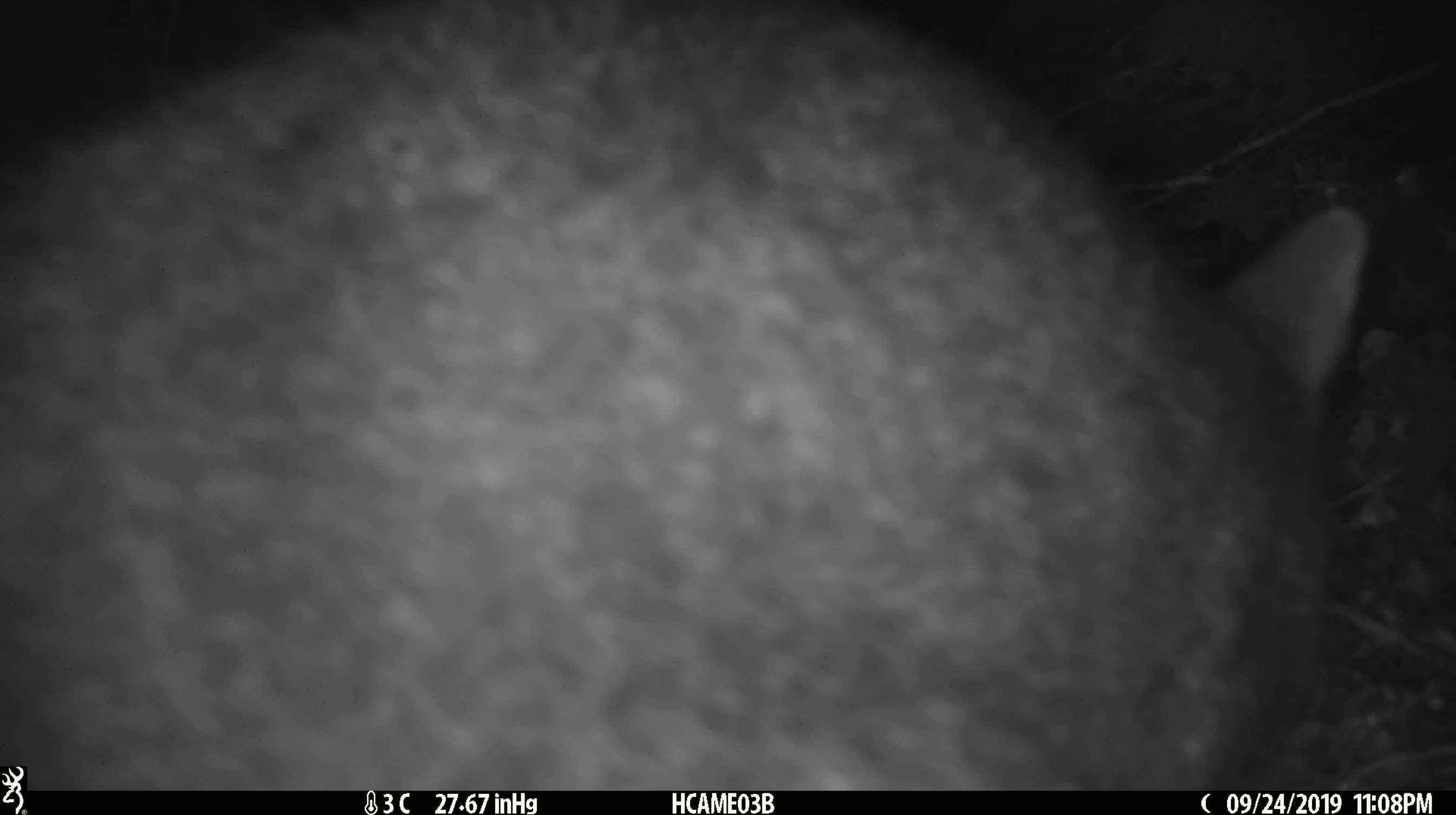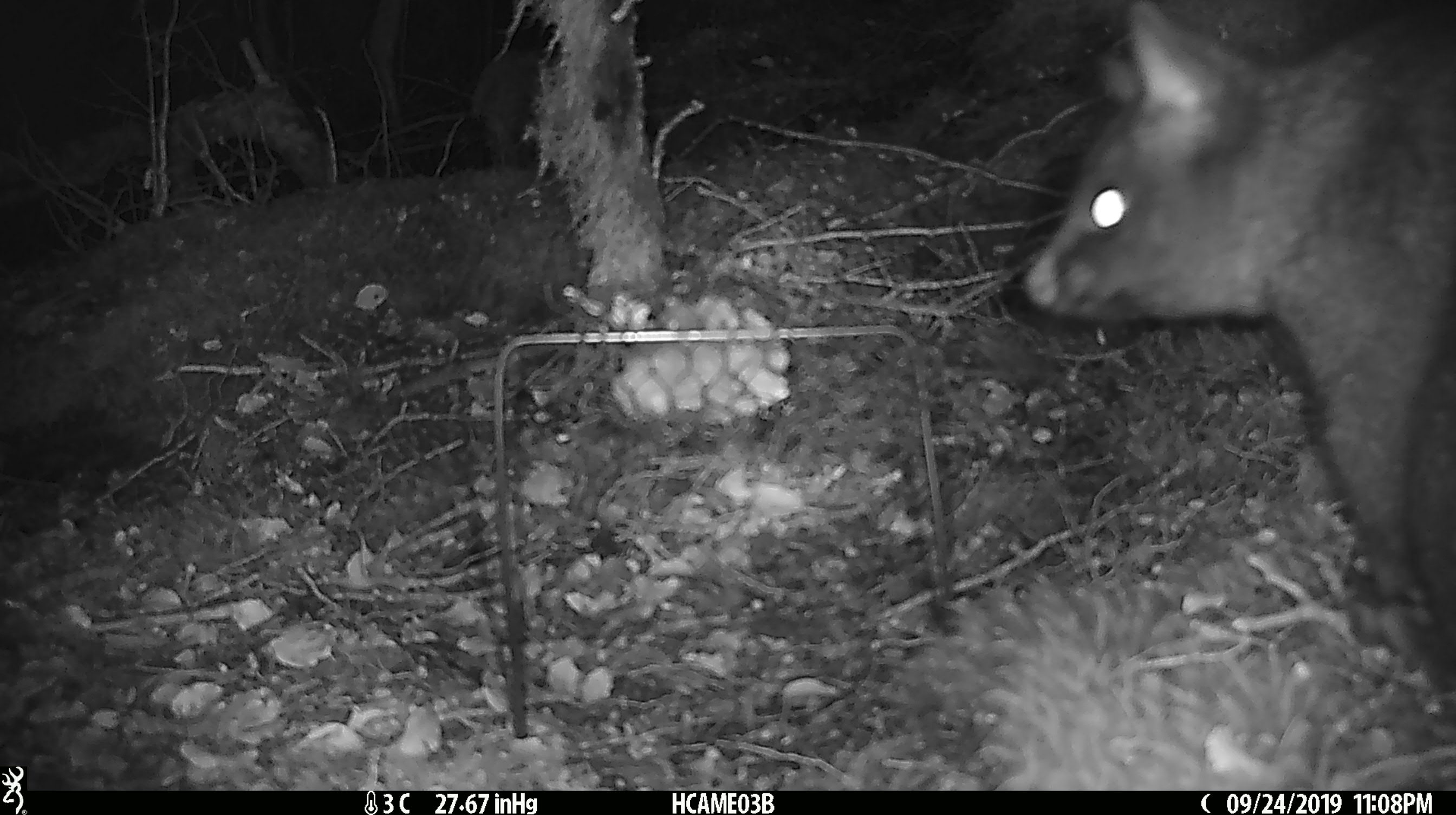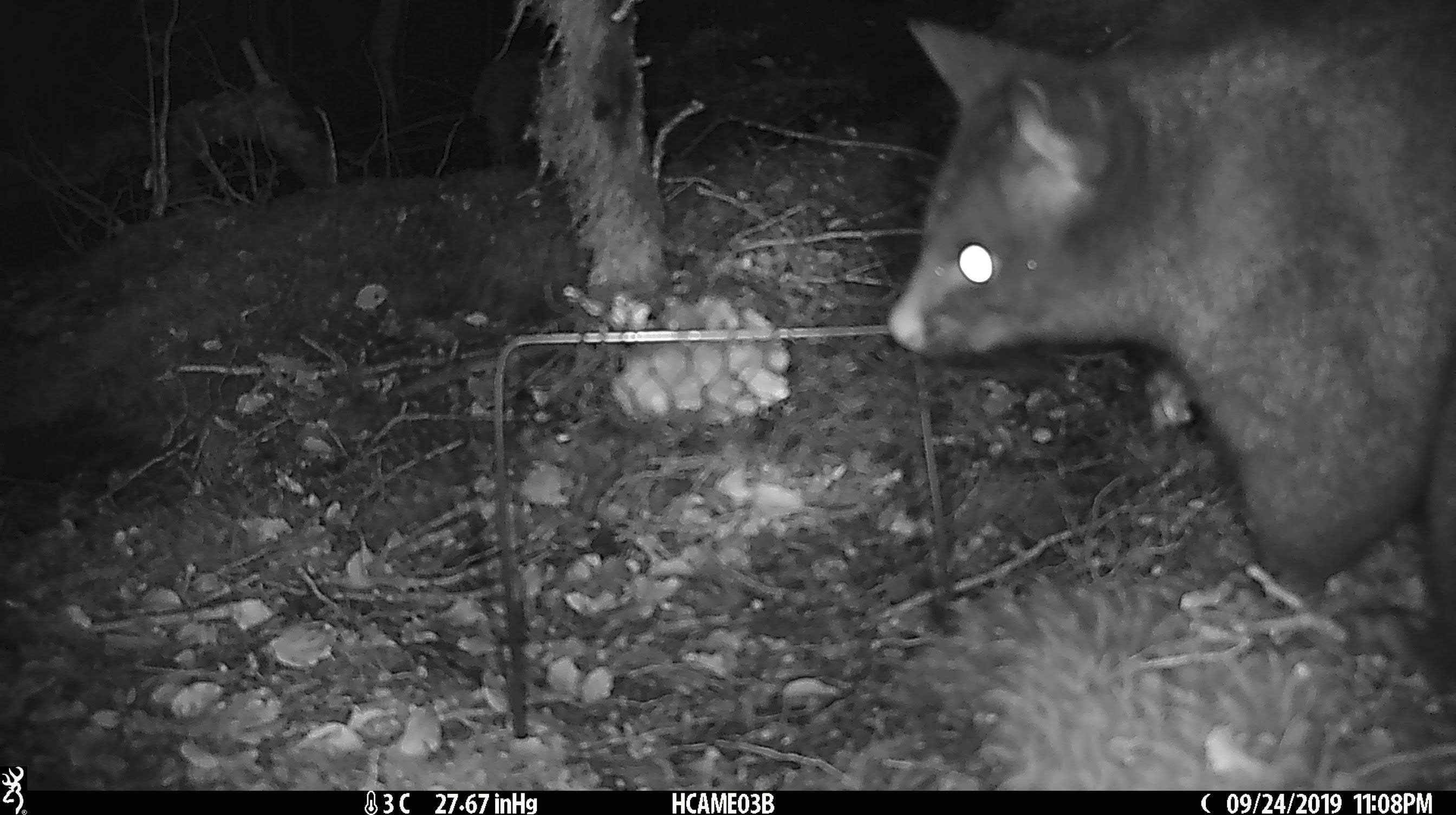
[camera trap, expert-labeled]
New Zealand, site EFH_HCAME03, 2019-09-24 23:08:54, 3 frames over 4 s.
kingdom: Animalia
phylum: Chordata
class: Mammalia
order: Diprotodontia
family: Phalangeridae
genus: Trichosurus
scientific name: Trichosurus vulpecula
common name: common brushtail possum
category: possum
Possum (common brushtail possum) (Trichosurus vulpecula).